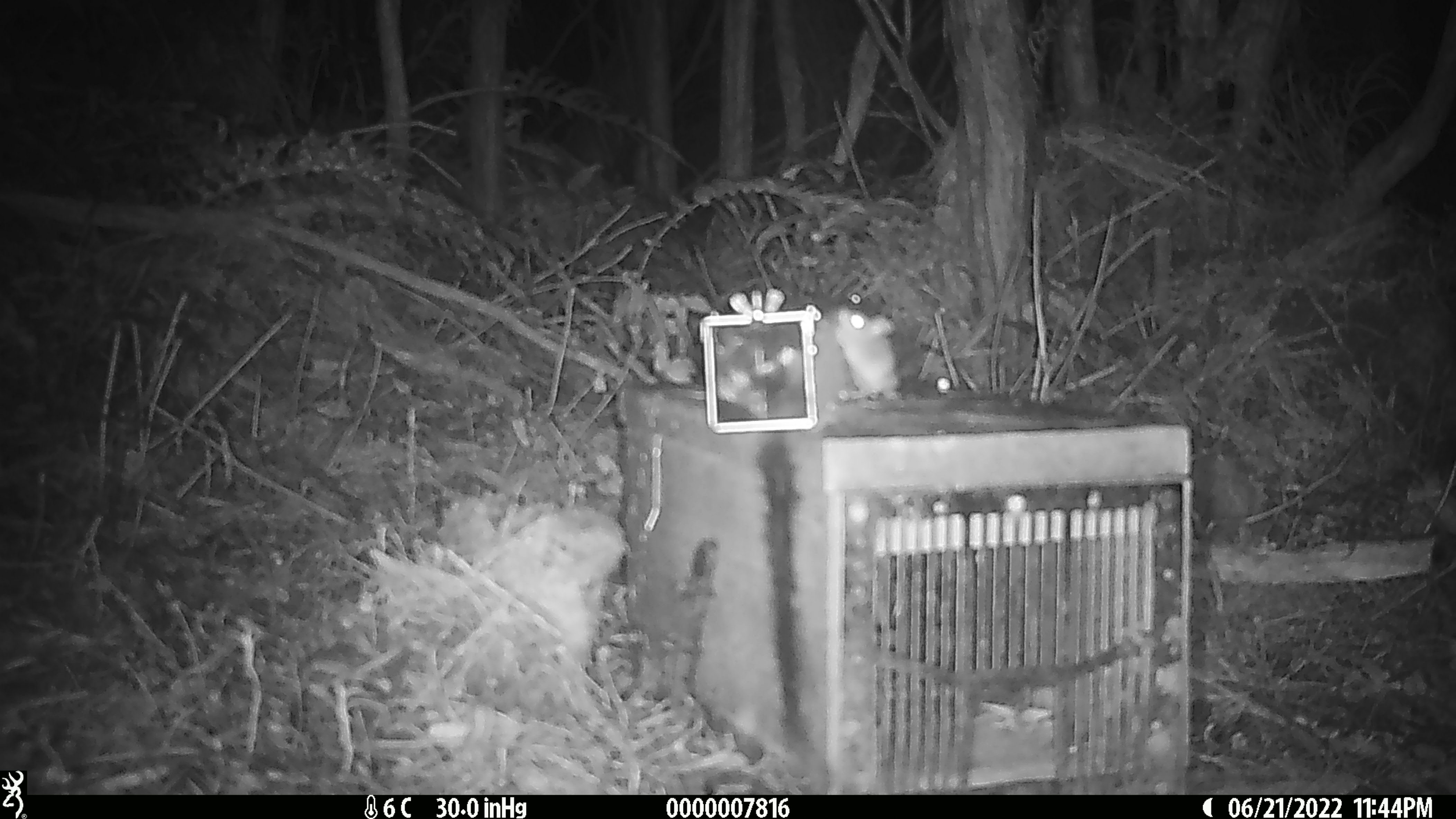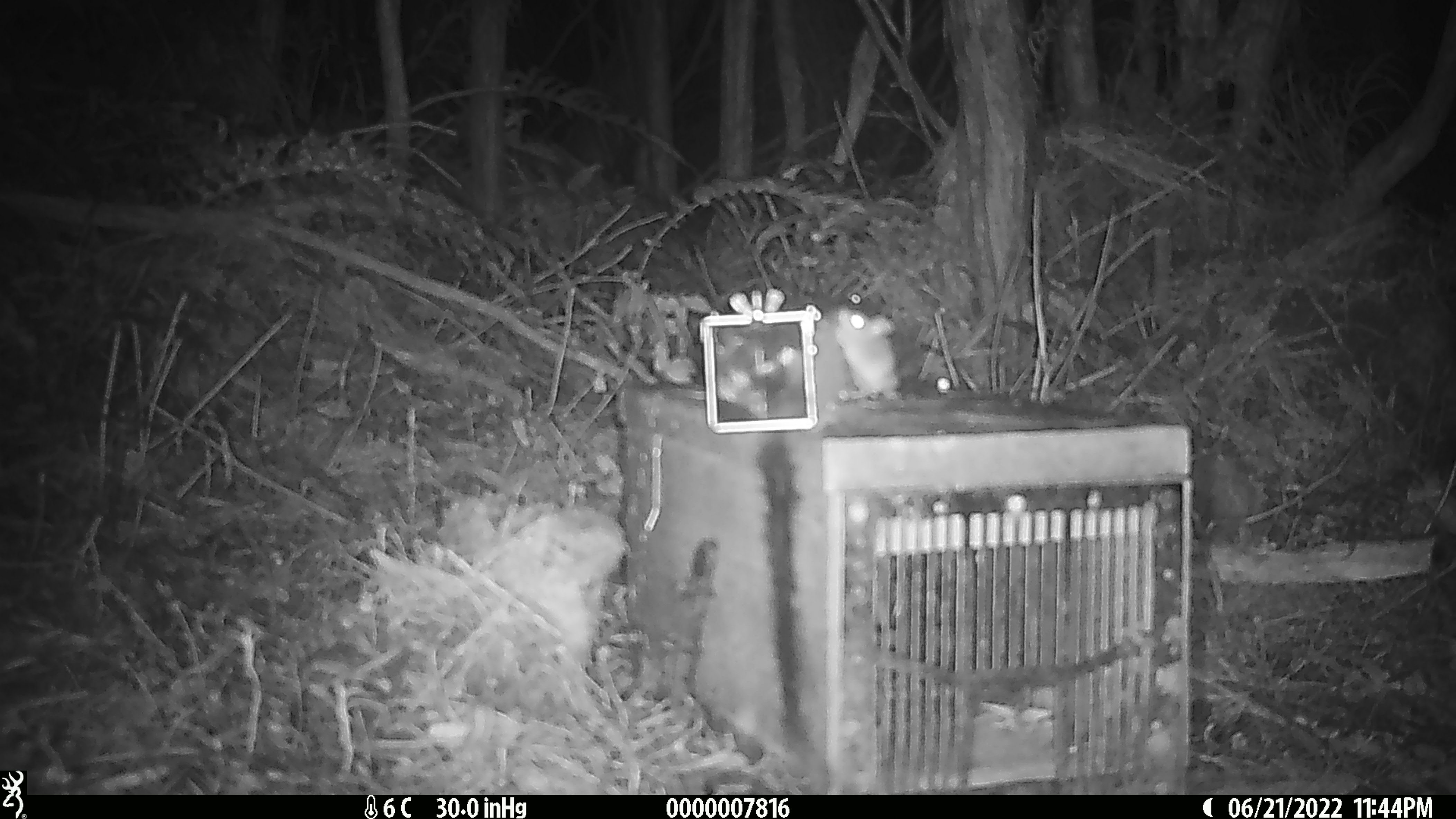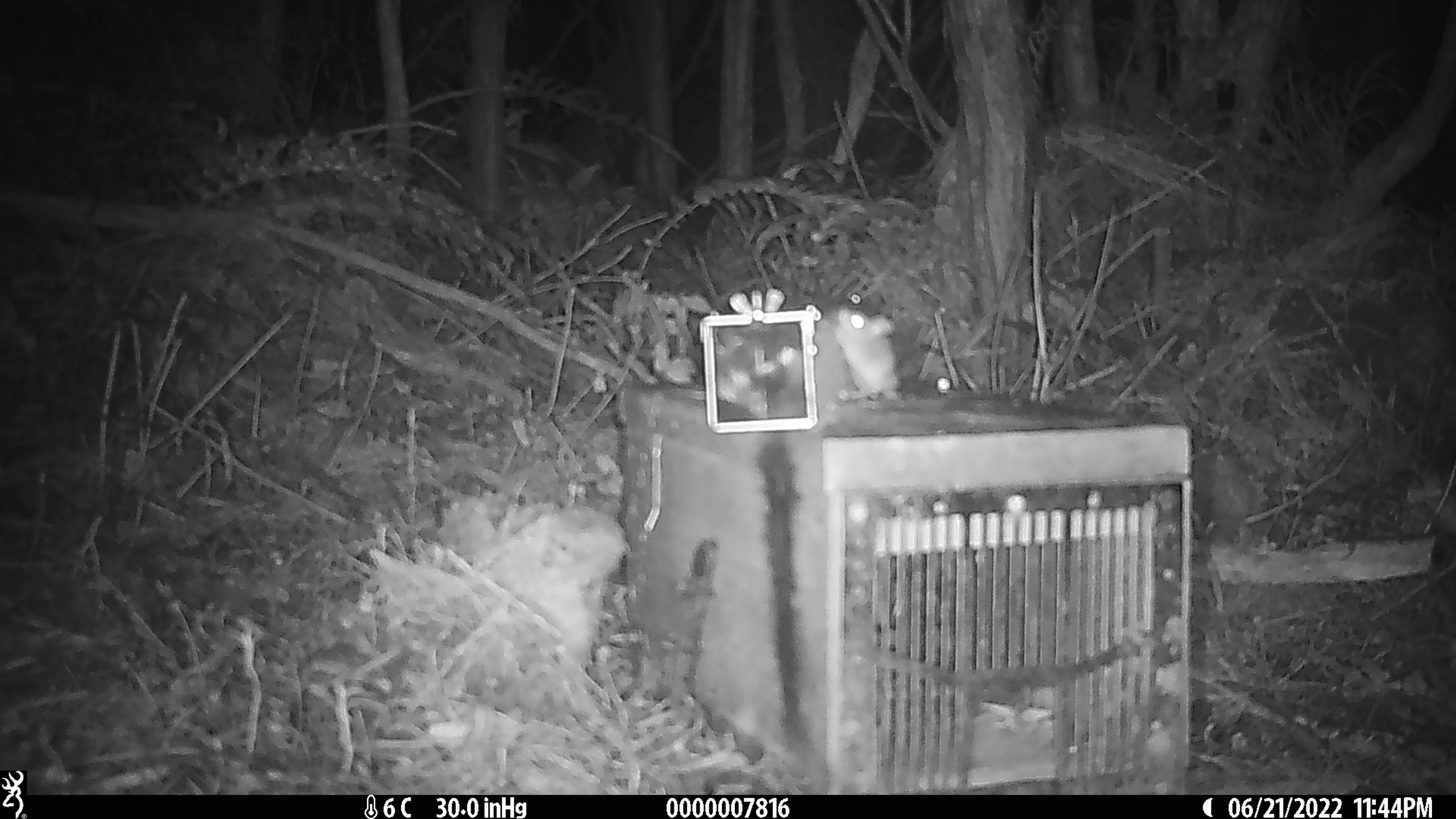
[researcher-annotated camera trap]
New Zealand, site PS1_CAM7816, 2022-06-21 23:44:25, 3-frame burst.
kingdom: Animalia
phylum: Chordata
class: Mammalia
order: Rodentia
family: Muridae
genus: Mus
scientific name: Mus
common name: mouse